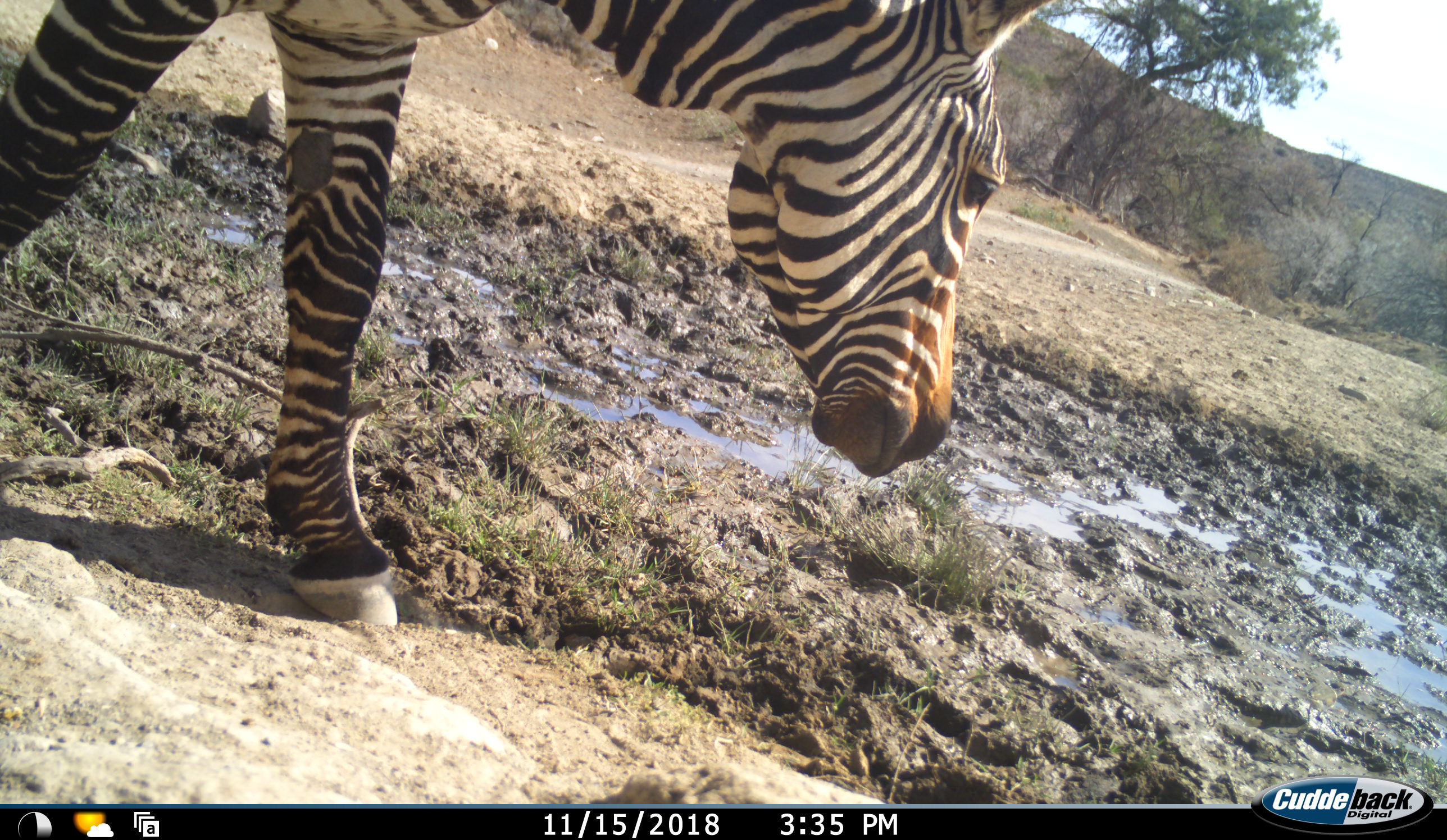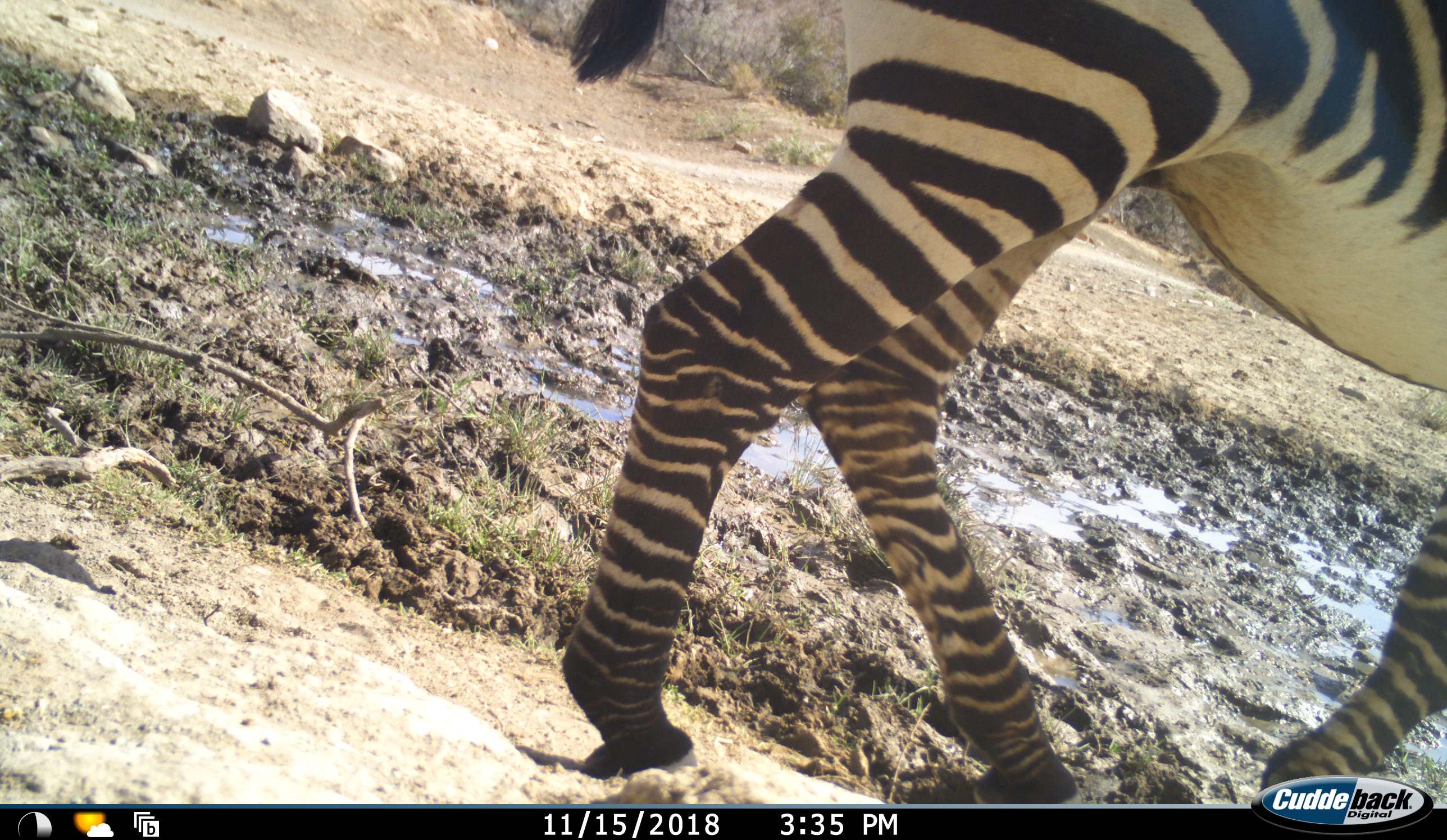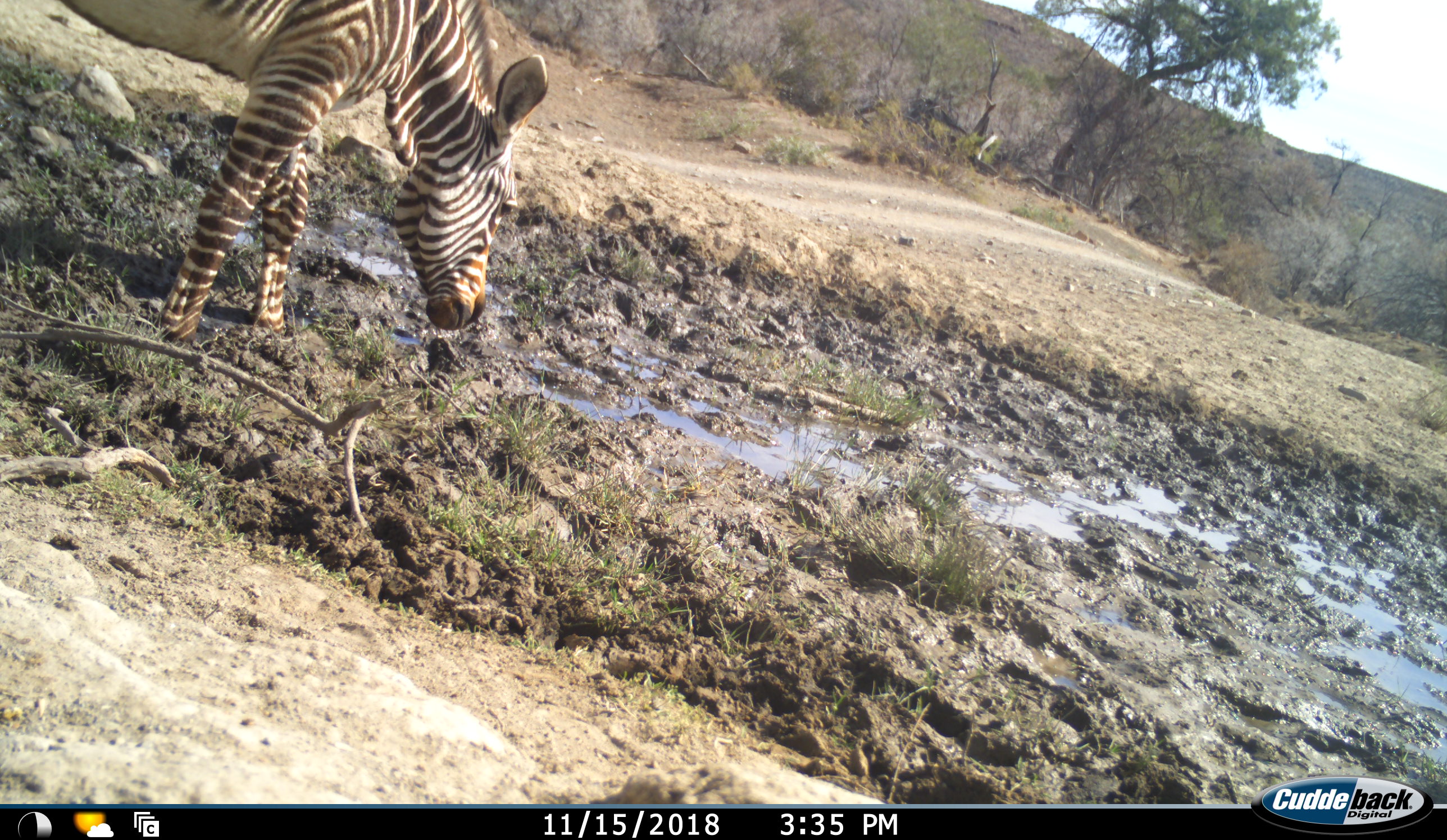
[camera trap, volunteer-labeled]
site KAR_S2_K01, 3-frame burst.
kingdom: Animalia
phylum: Chordata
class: Mammalia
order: Perissodactyla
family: Equidae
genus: Equus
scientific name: Equus zebra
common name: mountain zebra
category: zebramountain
Zebramountain (mountain zebra) (Equus zebra), count 1. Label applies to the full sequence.